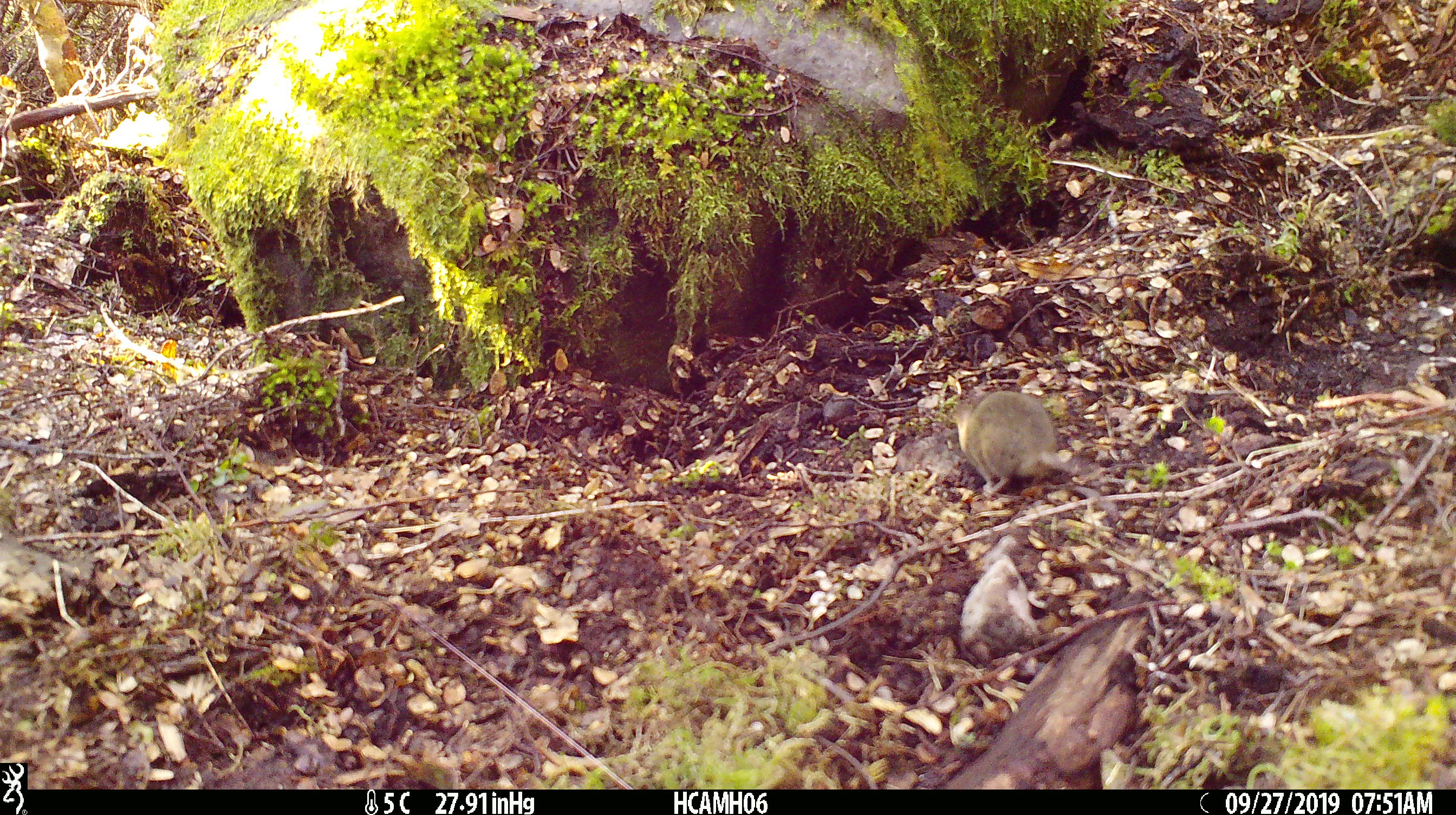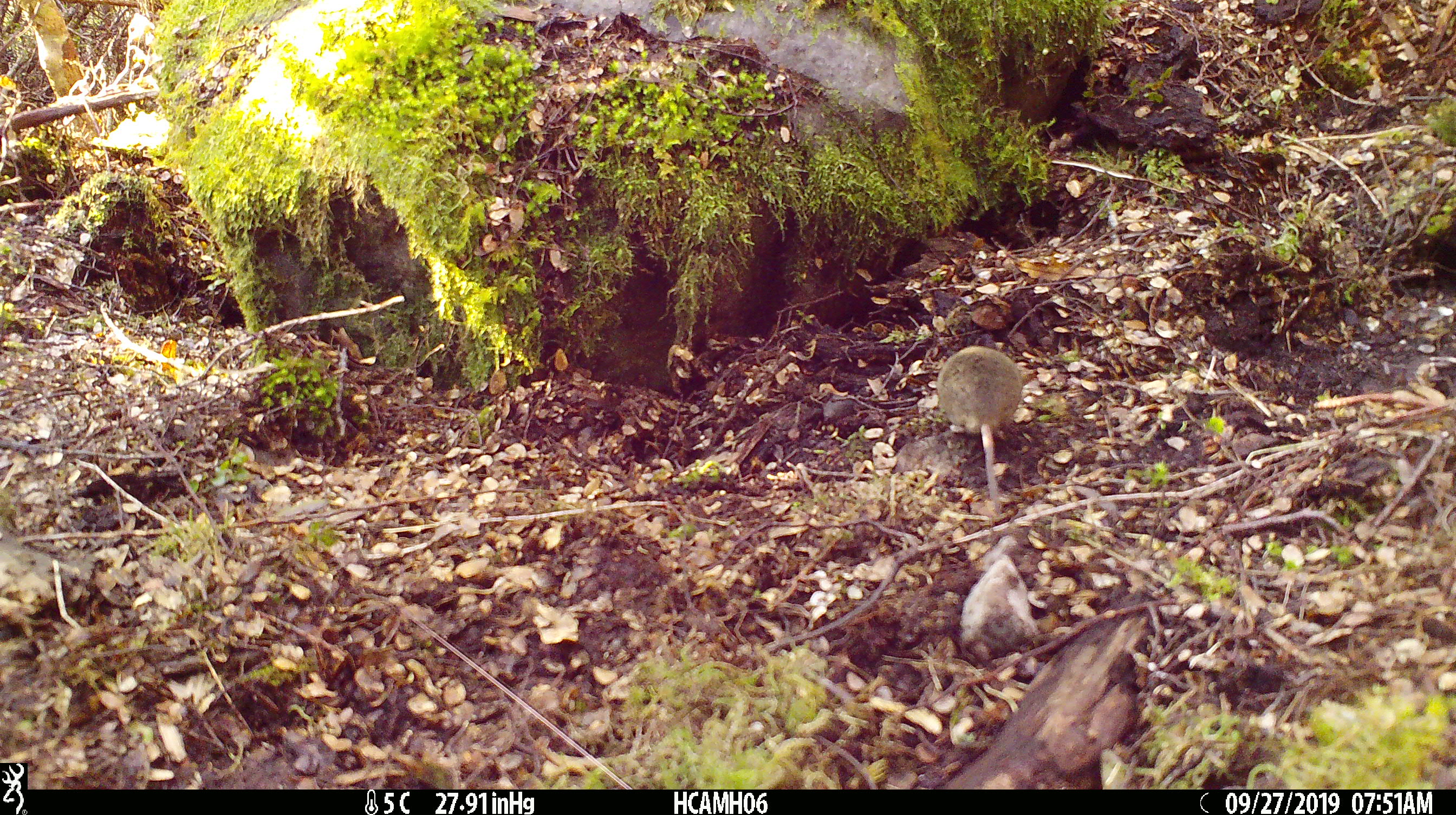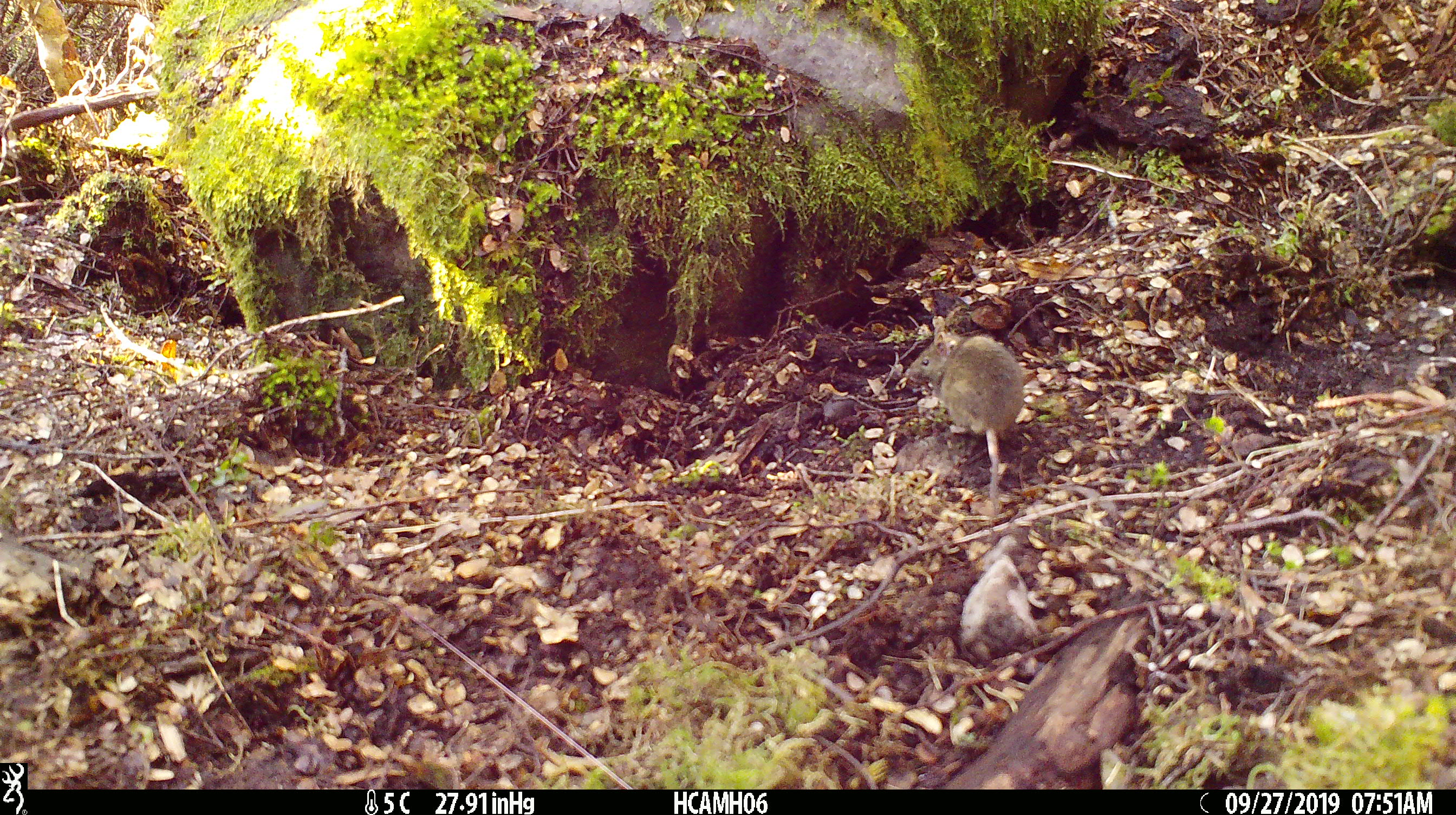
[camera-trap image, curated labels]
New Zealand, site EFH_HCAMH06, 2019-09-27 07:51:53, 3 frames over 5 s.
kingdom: Animalia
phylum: Chordata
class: Mammalia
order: Rodentia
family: Muridae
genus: Mus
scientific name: Mus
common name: mouse